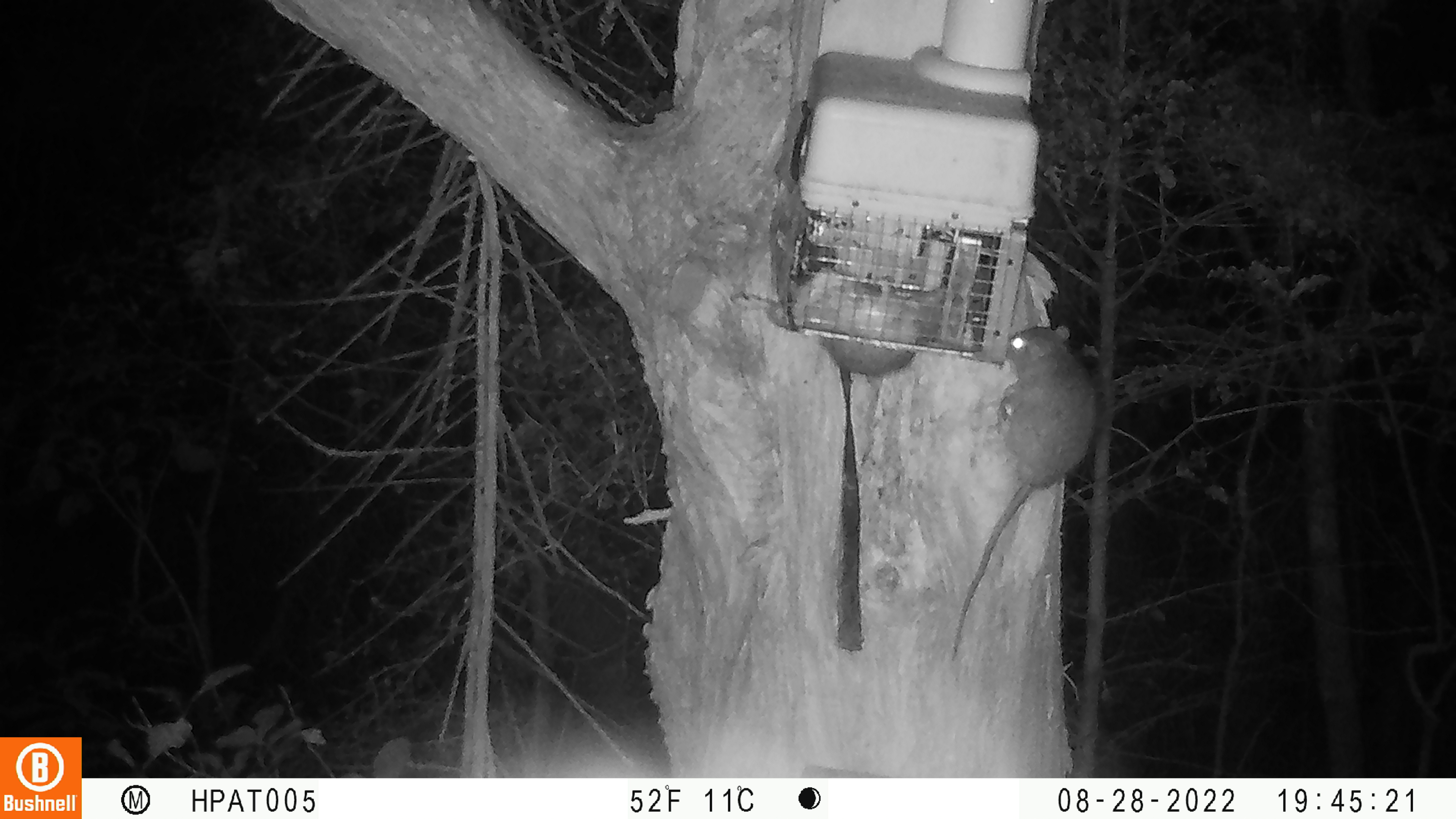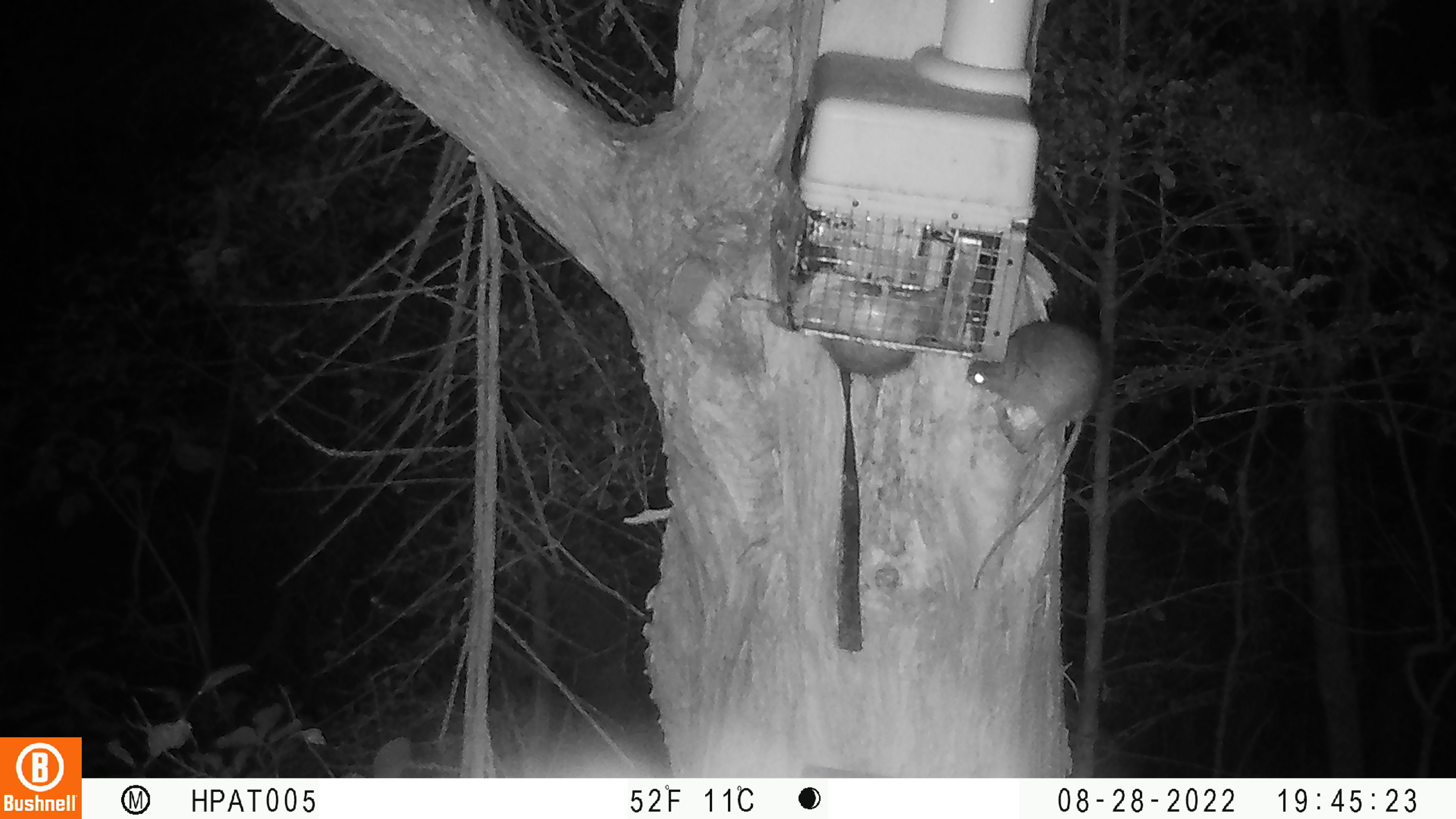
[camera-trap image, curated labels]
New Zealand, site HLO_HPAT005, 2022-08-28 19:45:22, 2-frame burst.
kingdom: Animalia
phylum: Chordata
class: Mammalia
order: Rodentia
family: Muridae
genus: Rattus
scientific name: Rattus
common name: rat